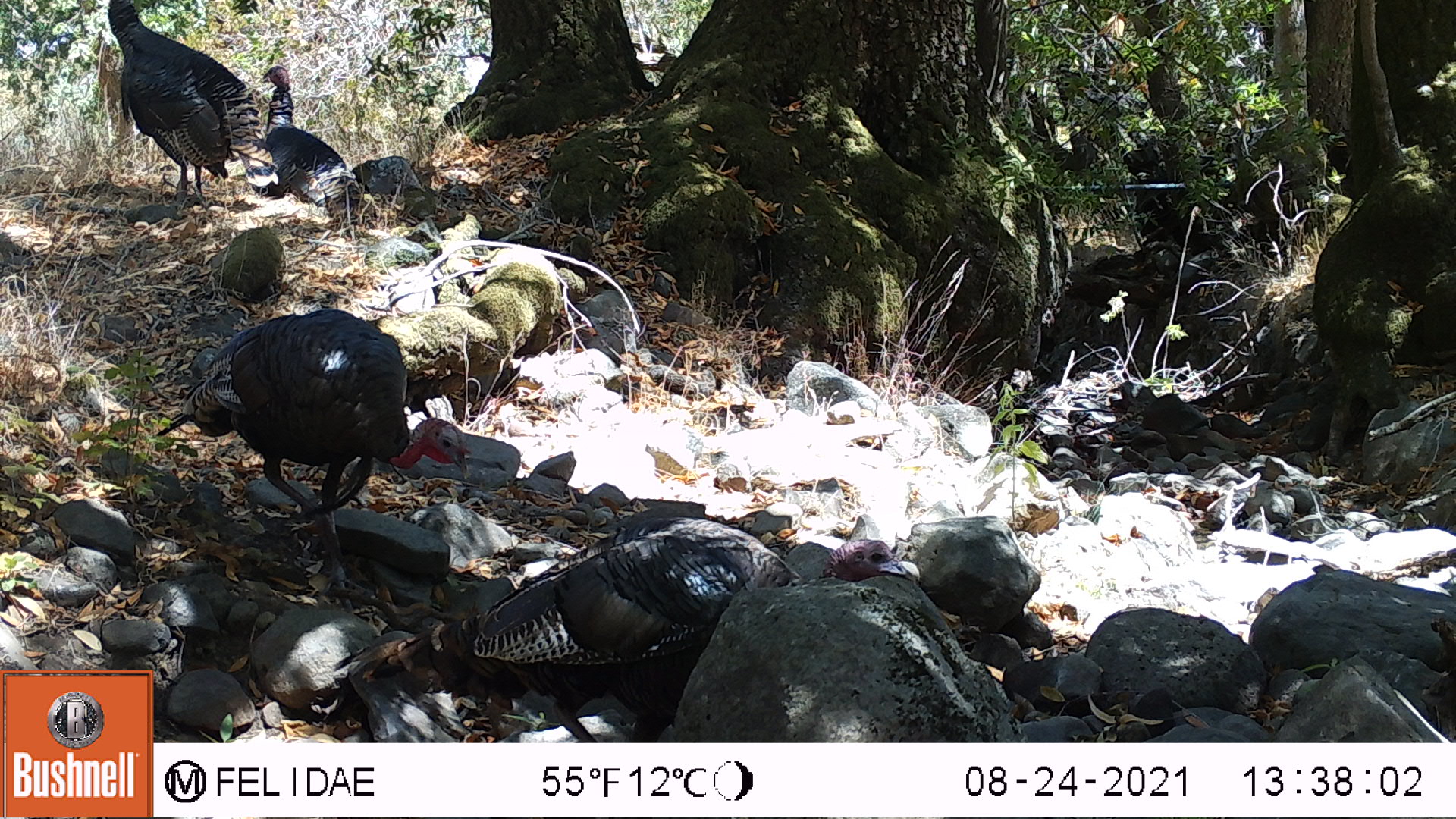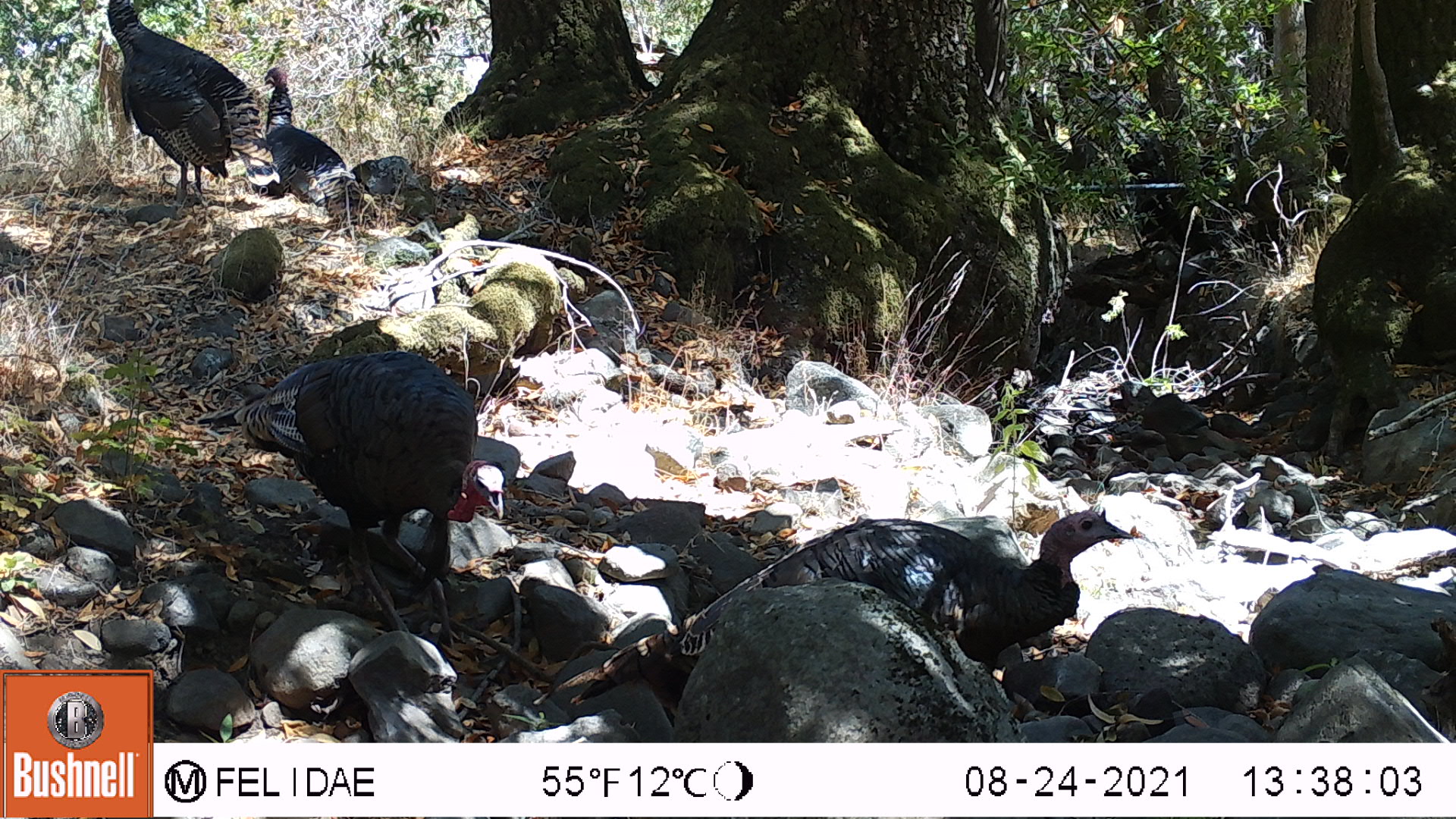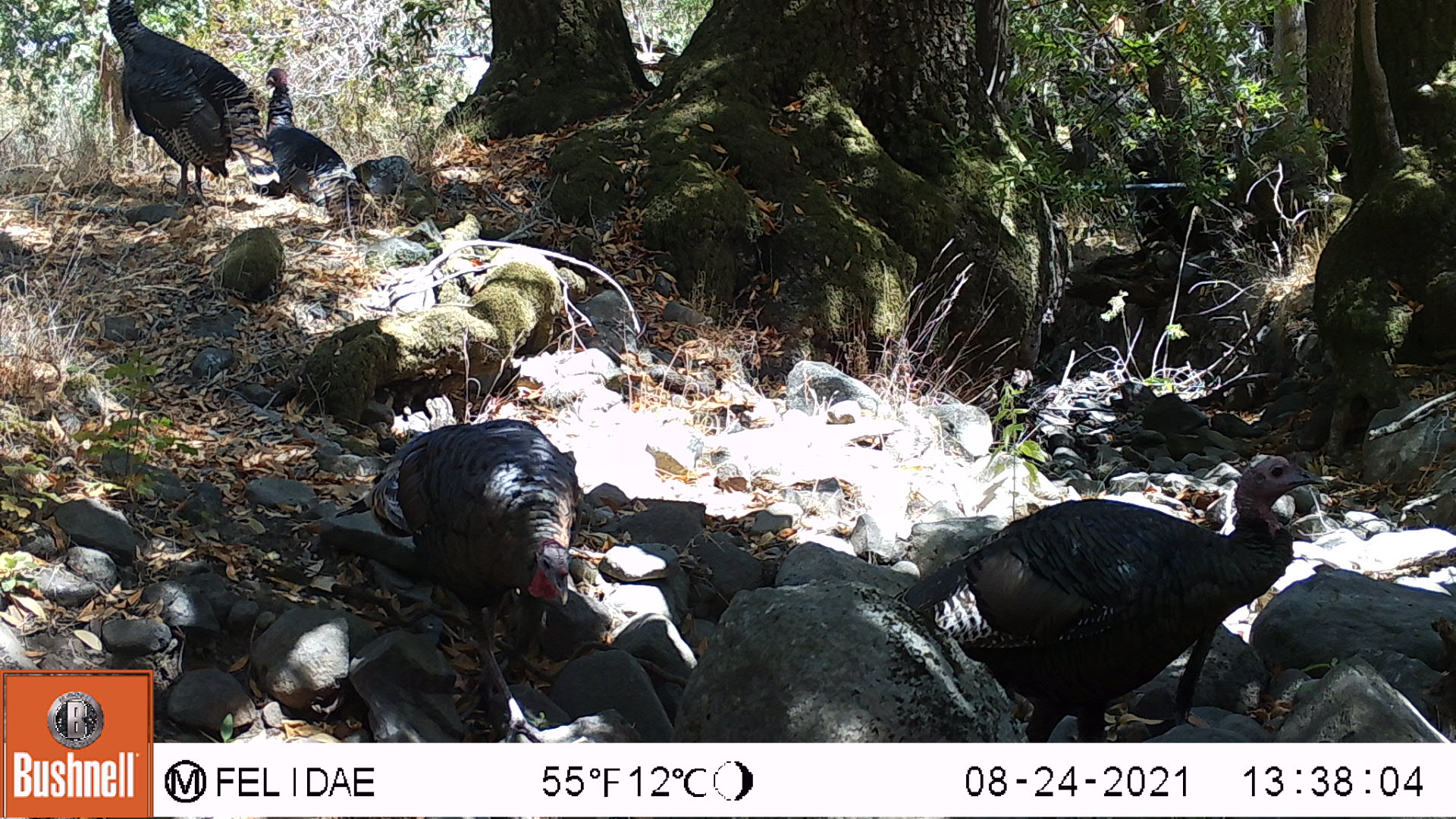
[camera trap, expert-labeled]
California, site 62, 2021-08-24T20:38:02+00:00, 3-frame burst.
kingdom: Animalia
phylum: Chordata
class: Aves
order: Galliformes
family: Phasianidae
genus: Meleagris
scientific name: Meleagris gallopavo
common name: turkey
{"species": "turkey (Meleagris gallopavo)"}